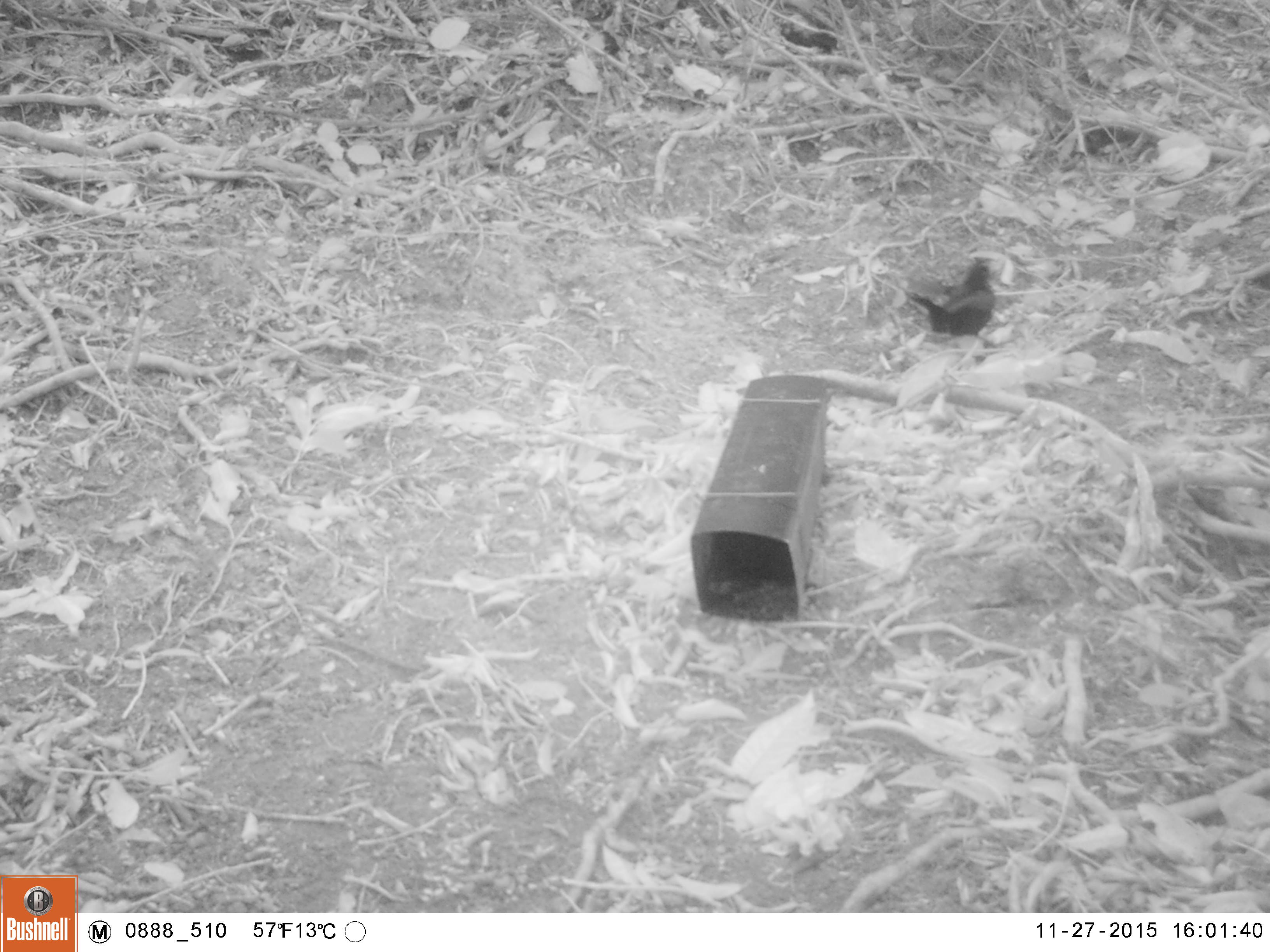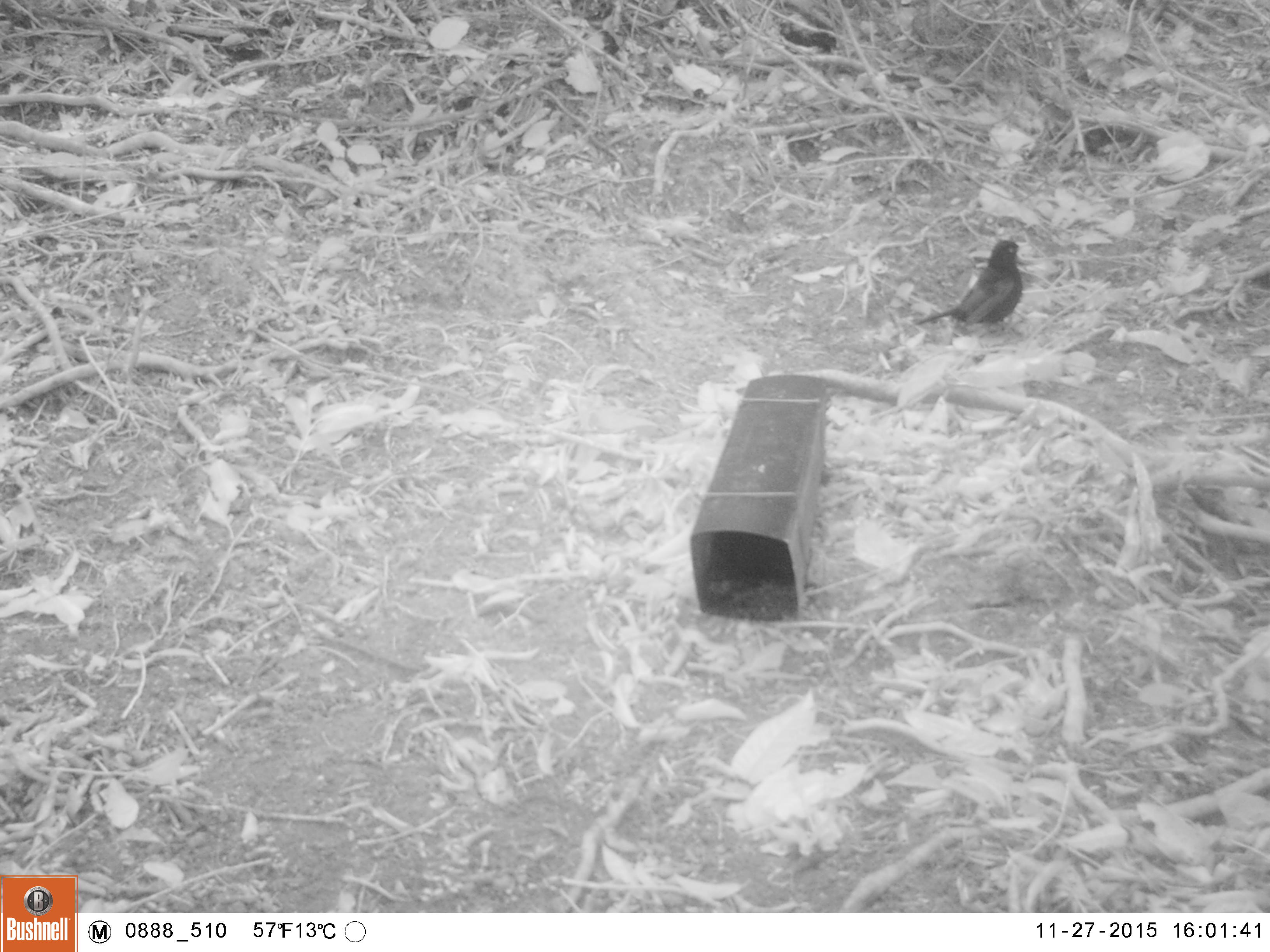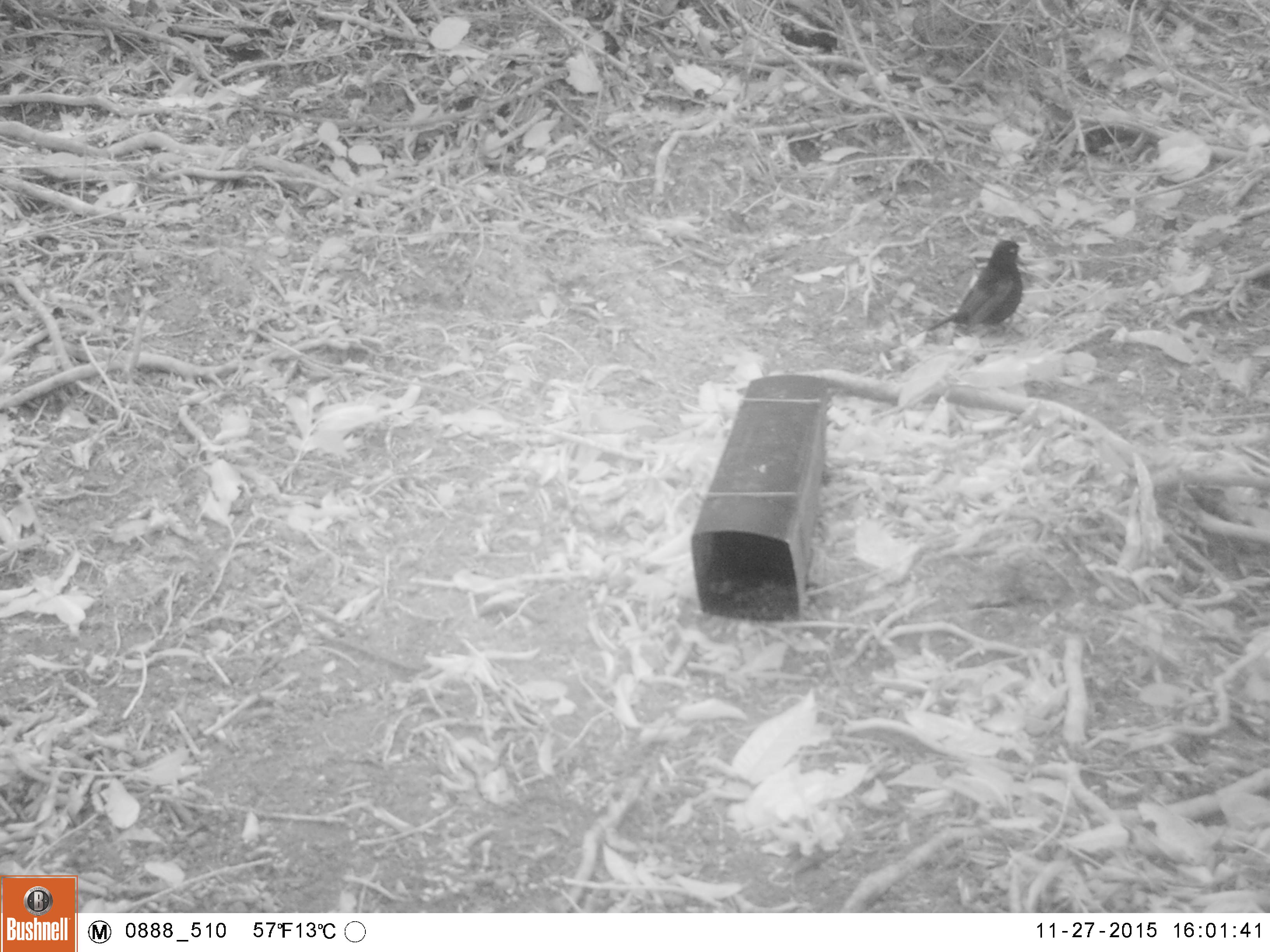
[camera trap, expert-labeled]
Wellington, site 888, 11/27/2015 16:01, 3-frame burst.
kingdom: Animalia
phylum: Chordata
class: Aves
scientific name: Aves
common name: bird